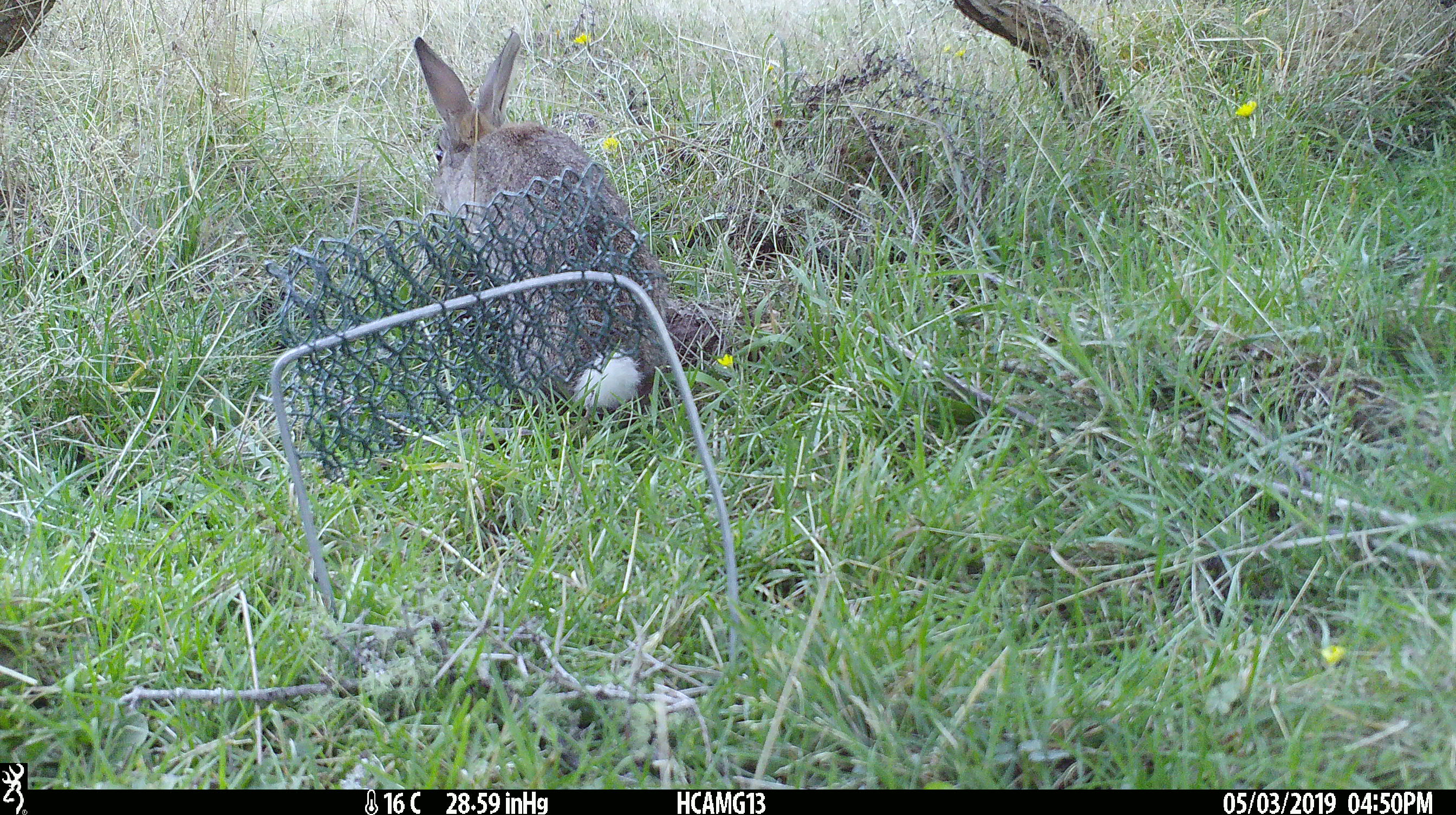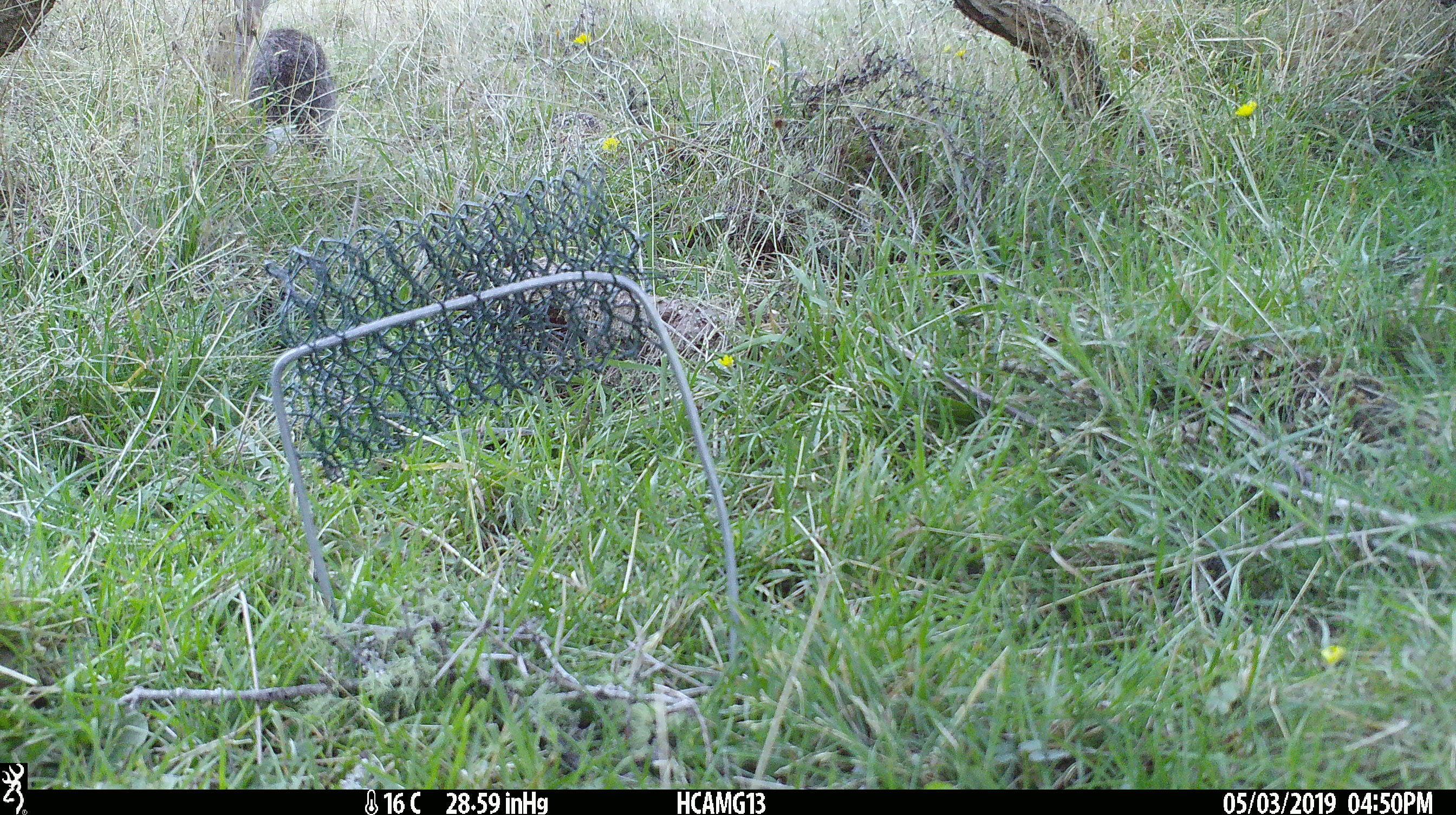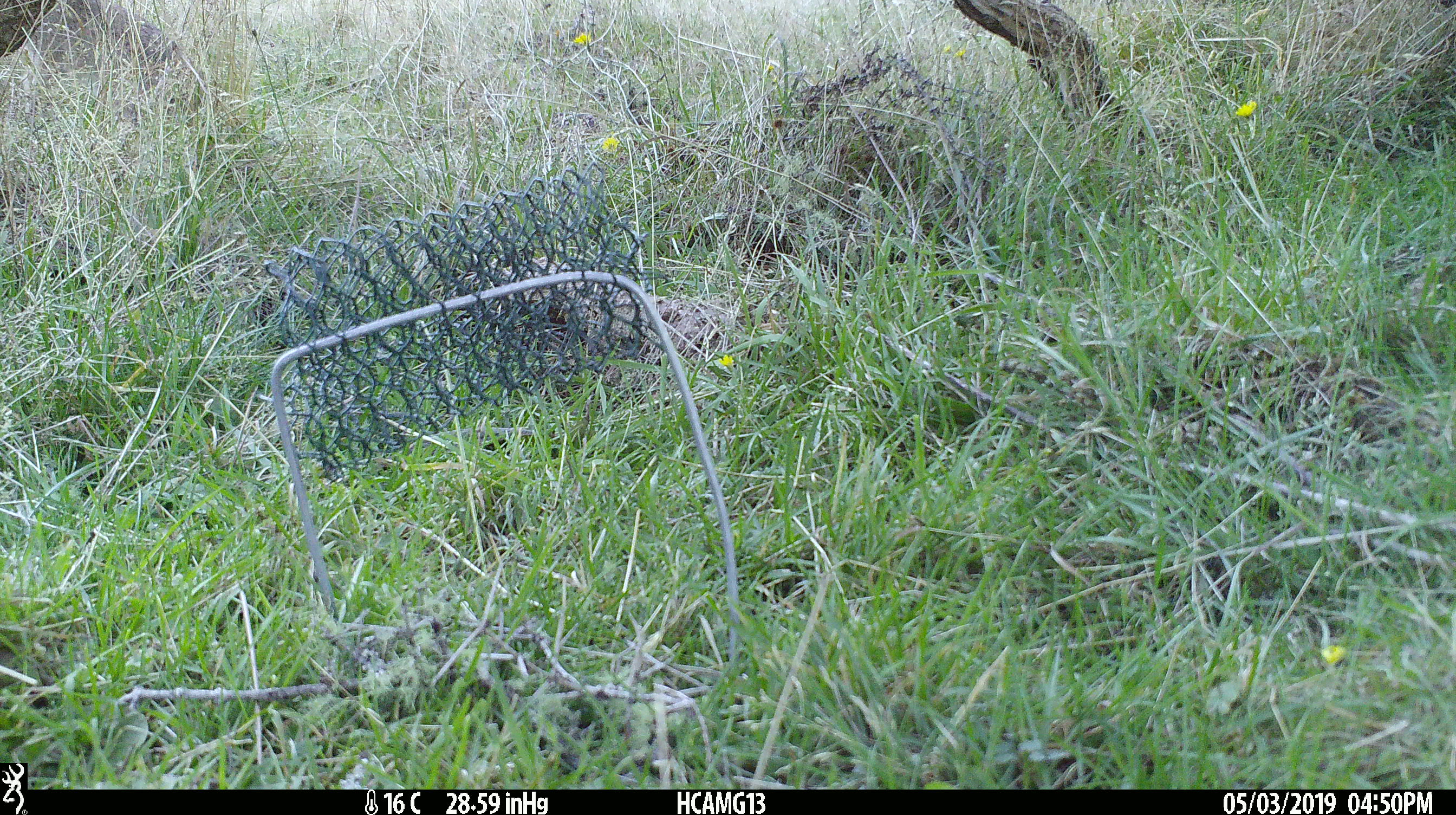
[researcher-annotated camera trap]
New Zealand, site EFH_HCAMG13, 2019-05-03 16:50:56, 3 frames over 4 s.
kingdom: Animalia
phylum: Chordata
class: Mammalia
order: Lagomorpha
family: Leporidae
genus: Oryctolagus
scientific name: Oryctolagus cuniculus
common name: european rabbit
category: rabbit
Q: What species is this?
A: Rabbit (european rabbit) (Oryctolagus cuniculus).